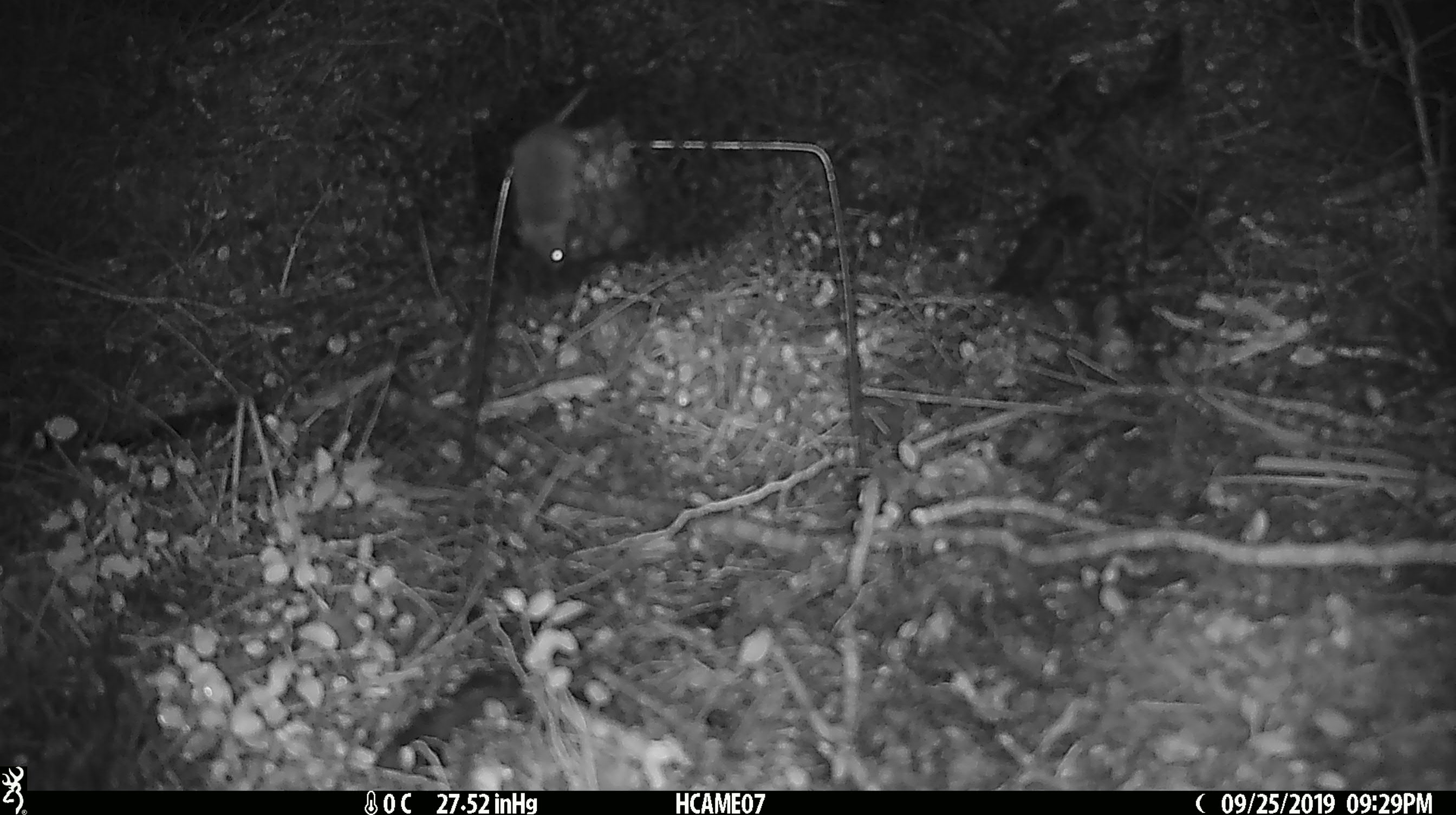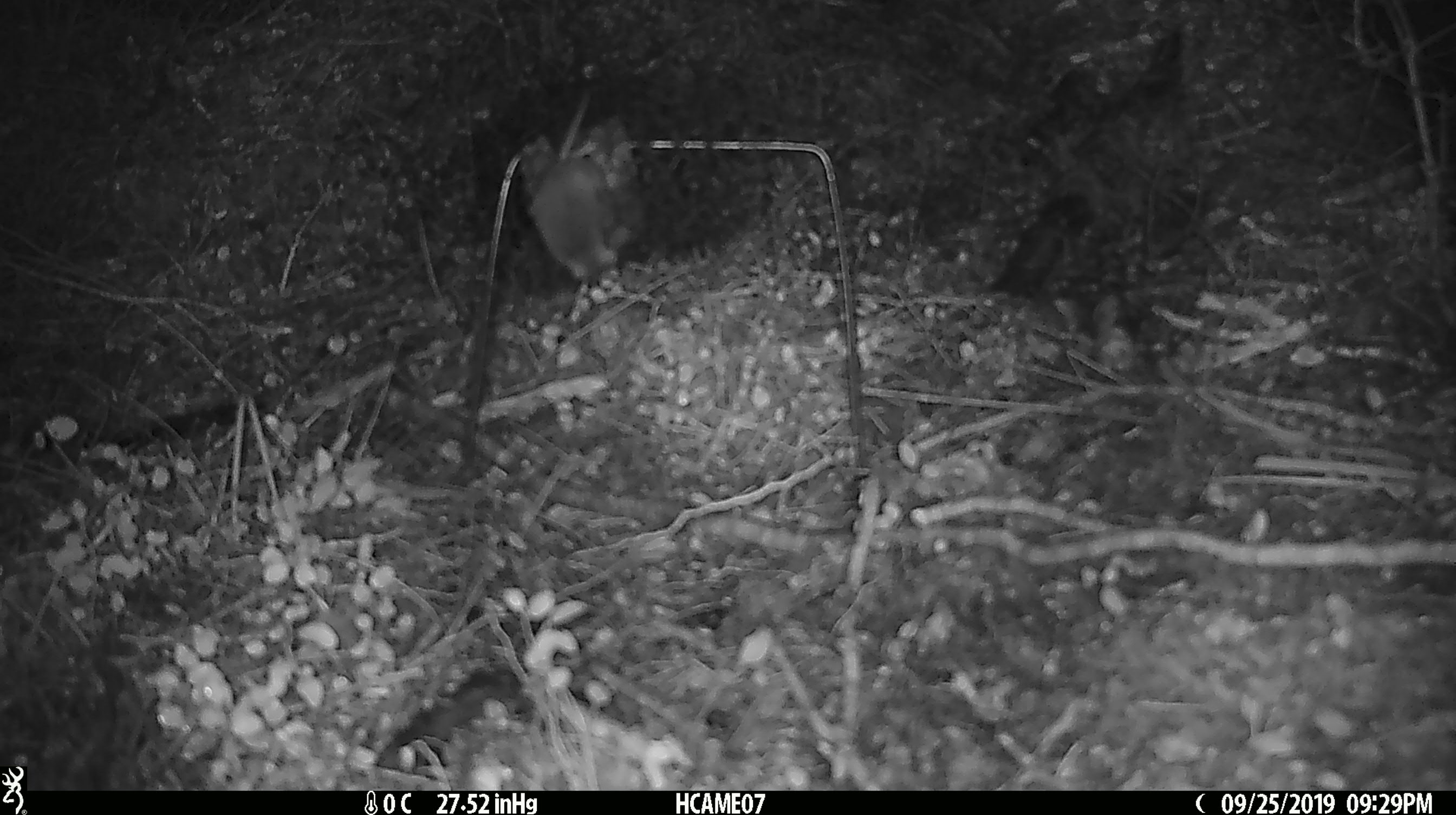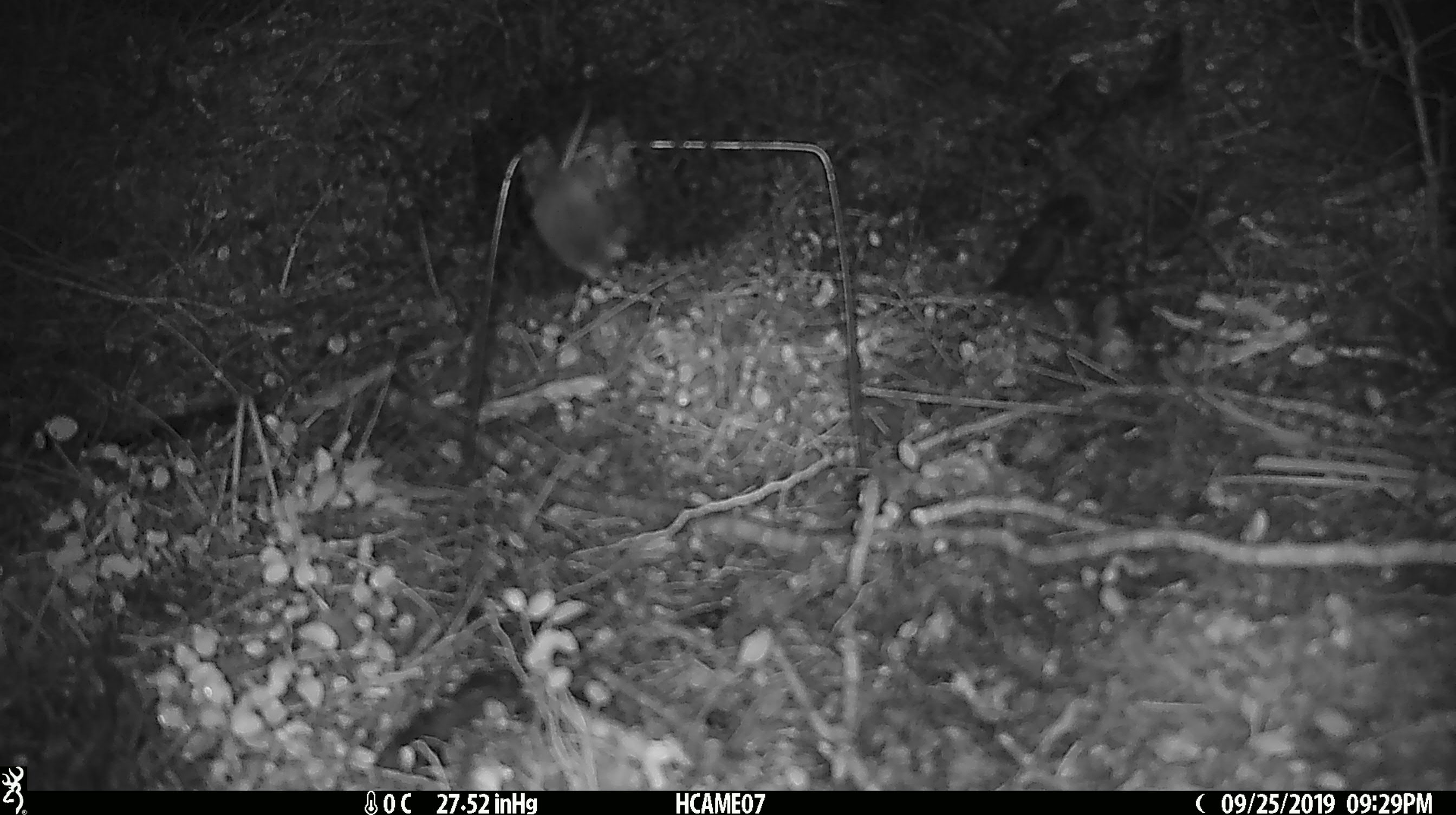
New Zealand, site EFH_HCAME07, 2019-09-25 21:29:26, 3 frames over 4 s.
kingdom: Animalia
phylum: Chordata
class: Mammalia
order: Rodentia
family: Muridae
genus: Mus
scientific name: Mus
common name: mouse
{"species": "mouse (Mus)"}